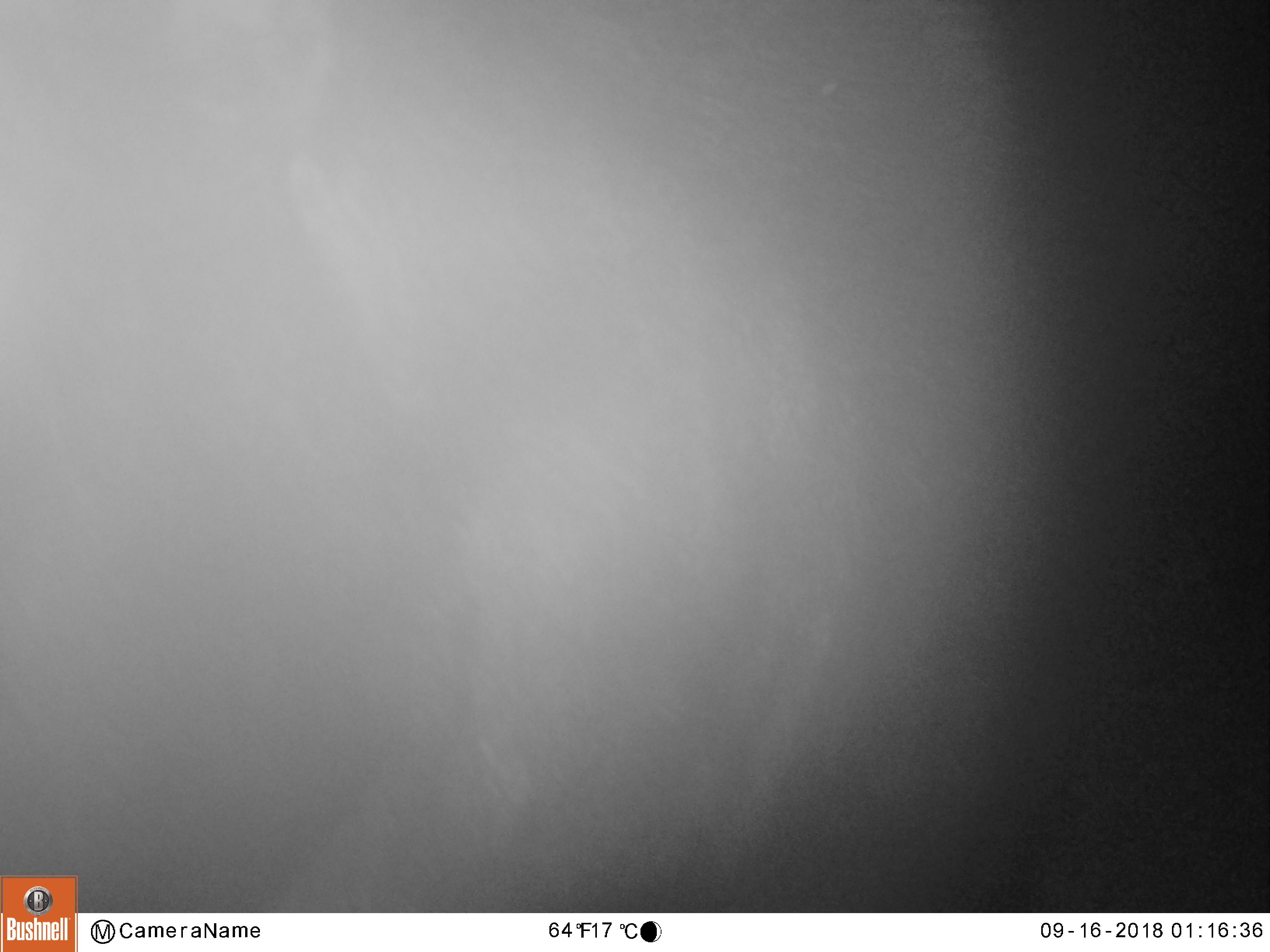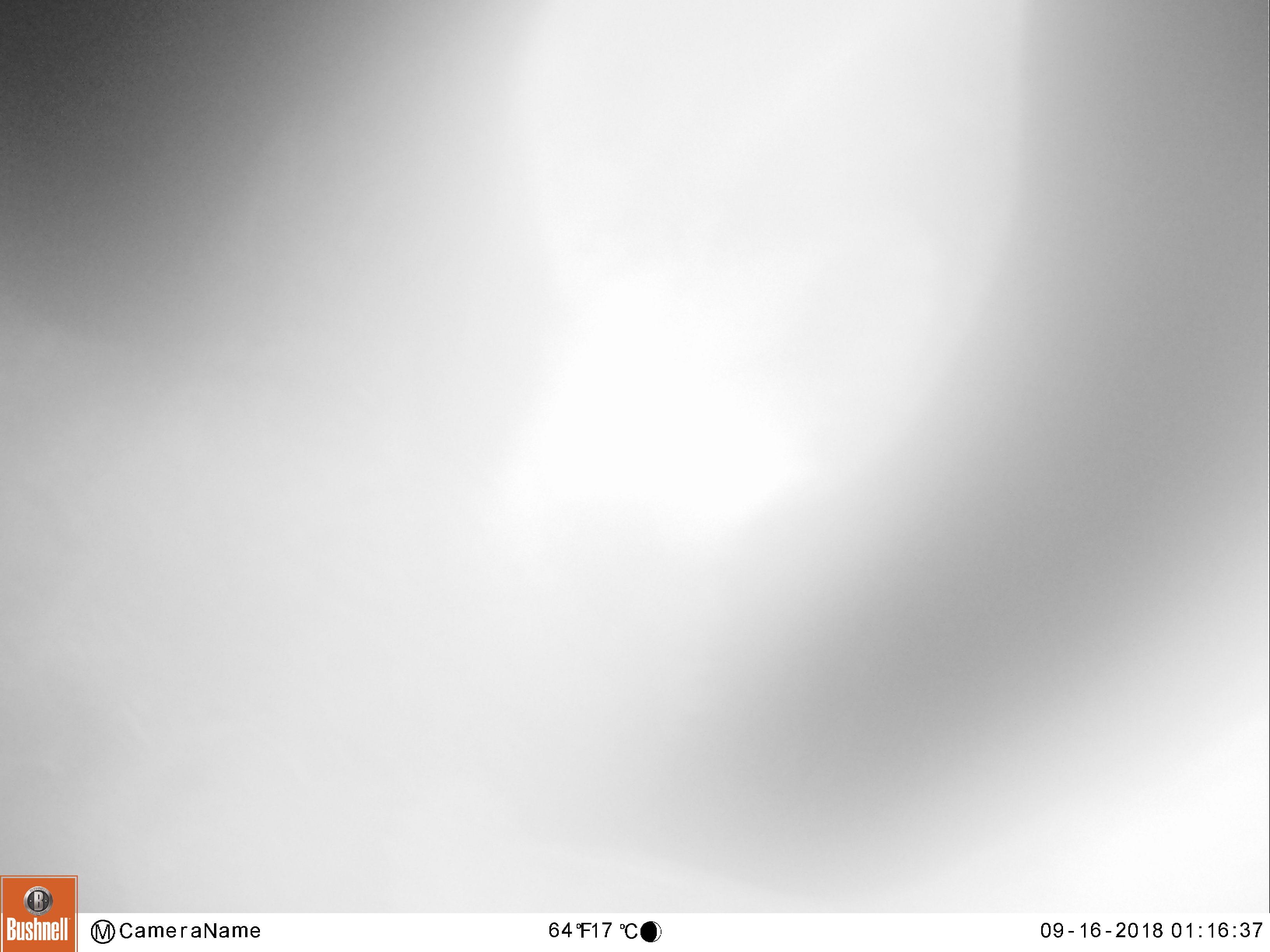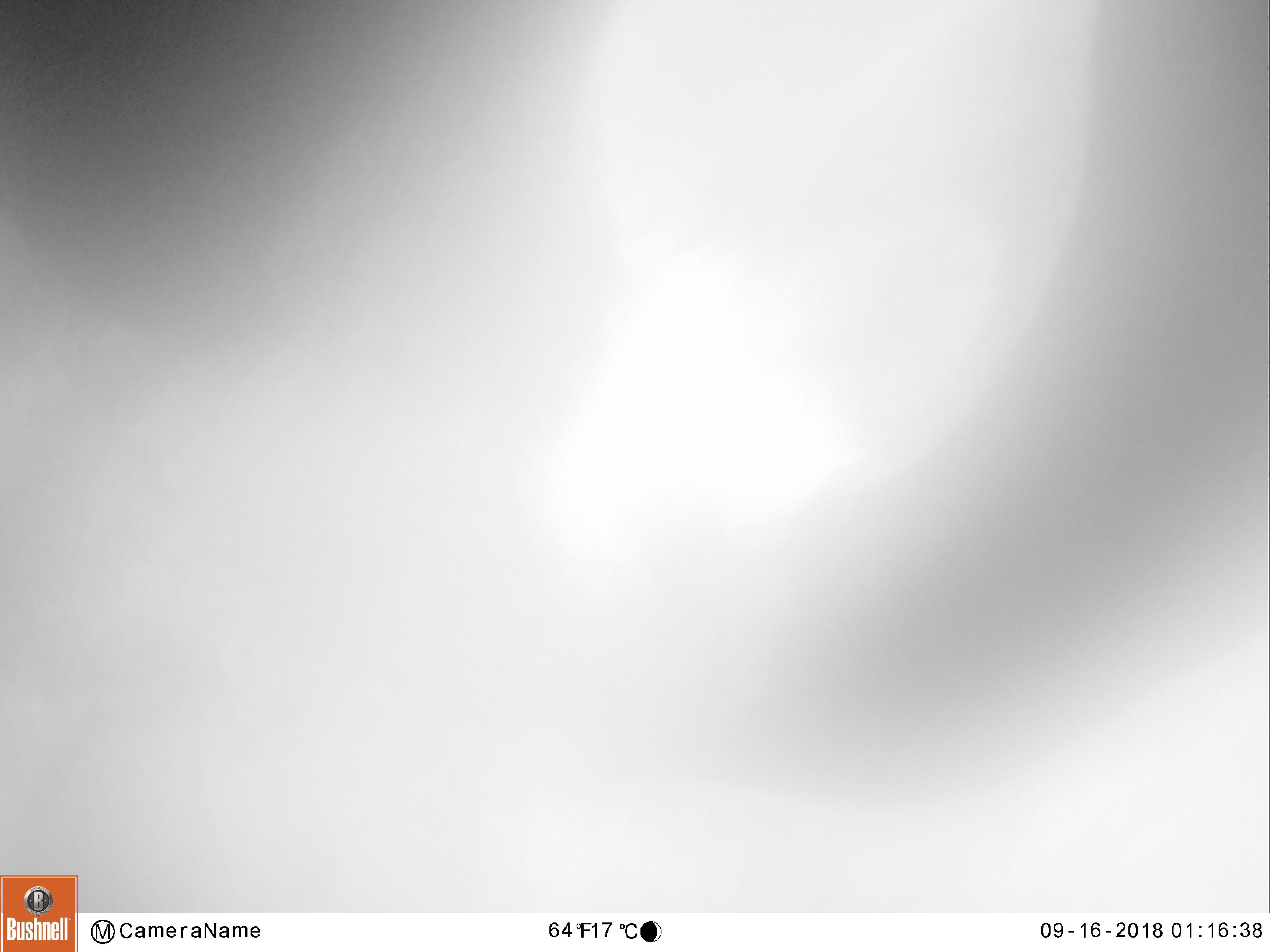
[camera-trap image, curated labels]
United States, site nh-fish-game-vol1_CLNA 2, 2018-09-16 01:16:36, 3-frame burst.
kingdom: Animalia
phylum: Chordata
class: Mammalia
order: Artiodactyla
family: Cervidae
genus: Alces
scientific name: Alces alces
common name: moose